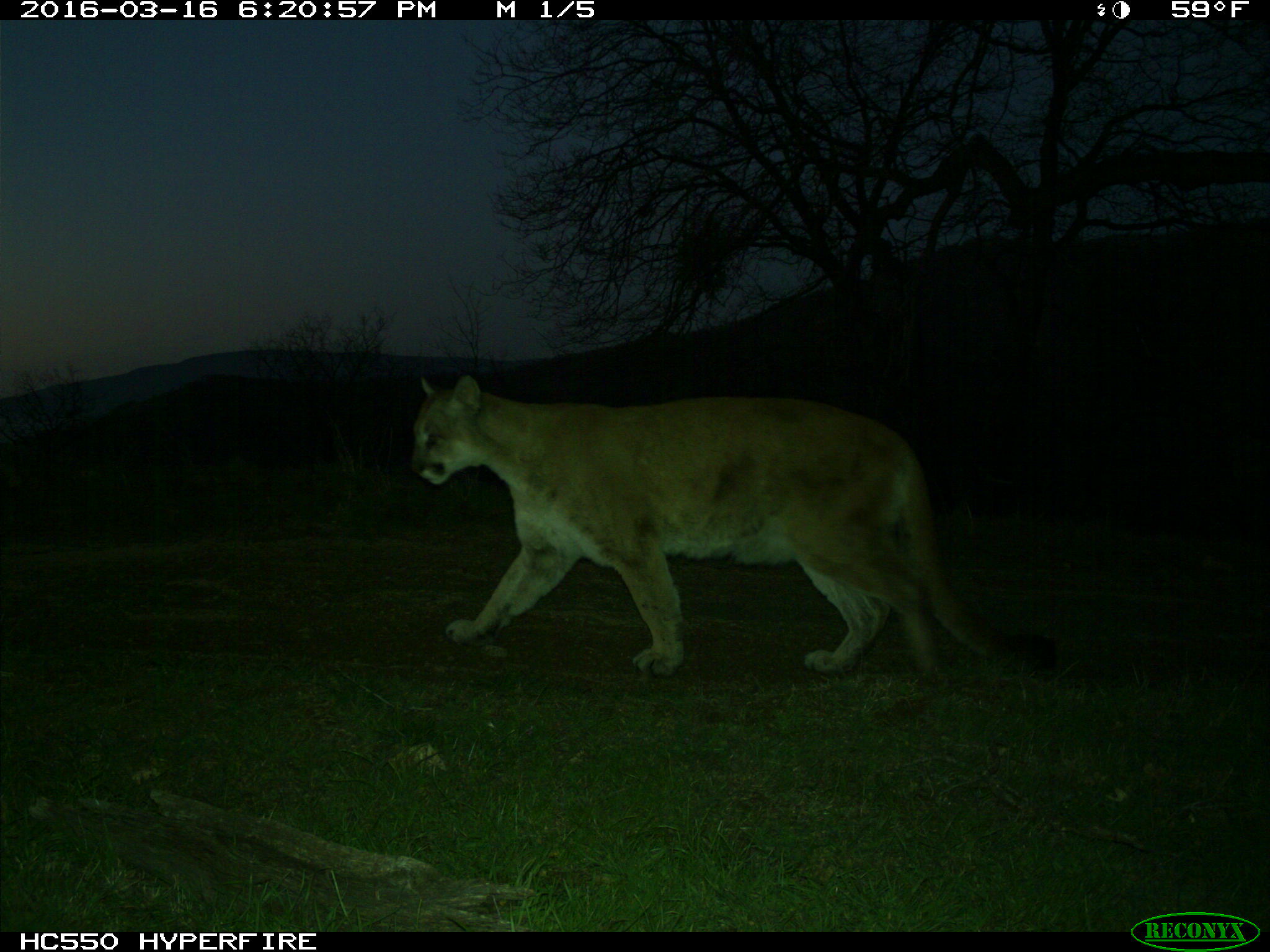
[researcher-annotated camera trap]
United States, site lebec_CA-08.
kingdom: Animalia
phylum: Chordata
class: Mammalia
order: Carnivora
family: Felidae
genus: Puma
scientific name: Puma concolor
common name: mountain lion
Puma concolor (mountain lion).